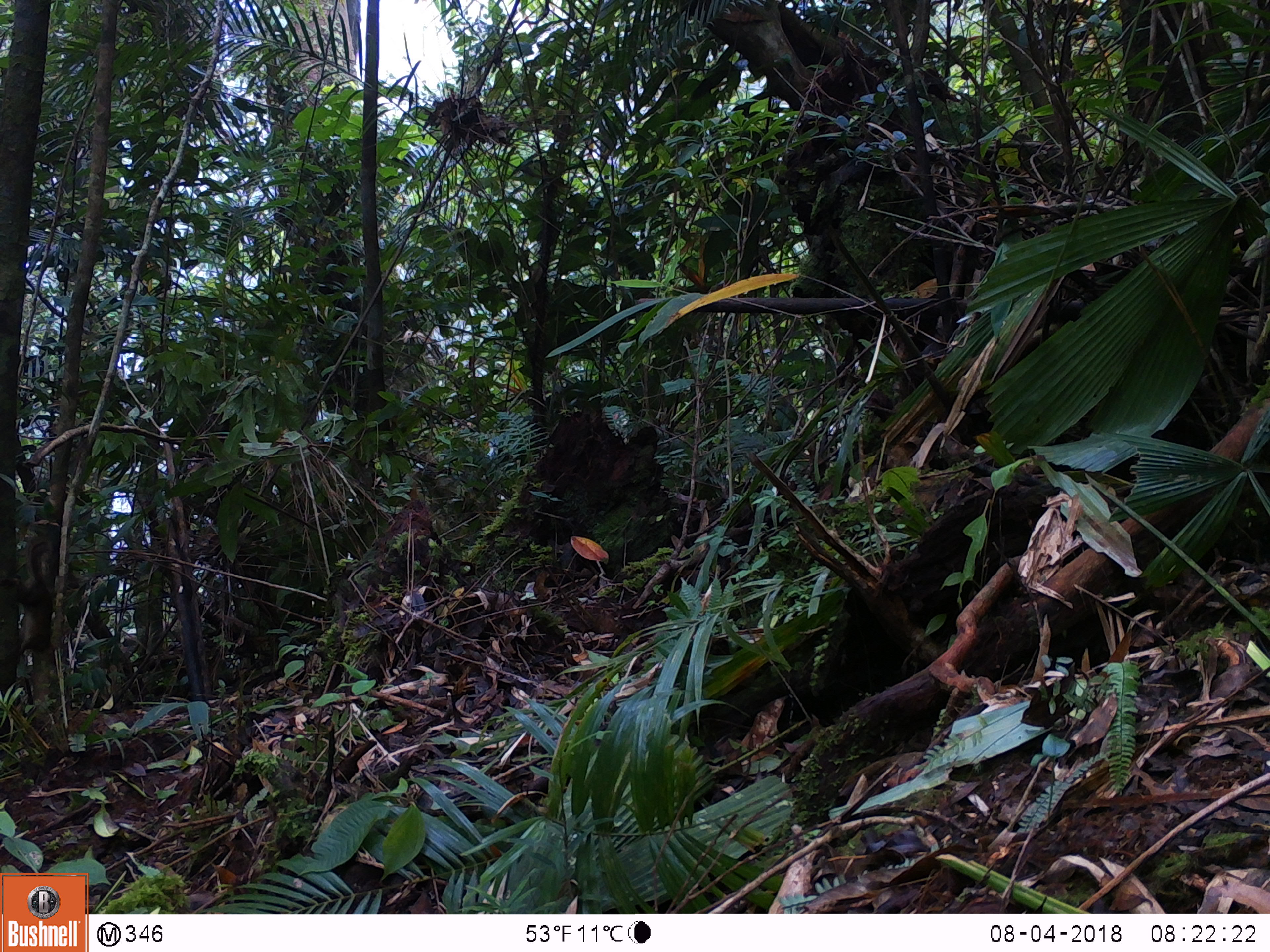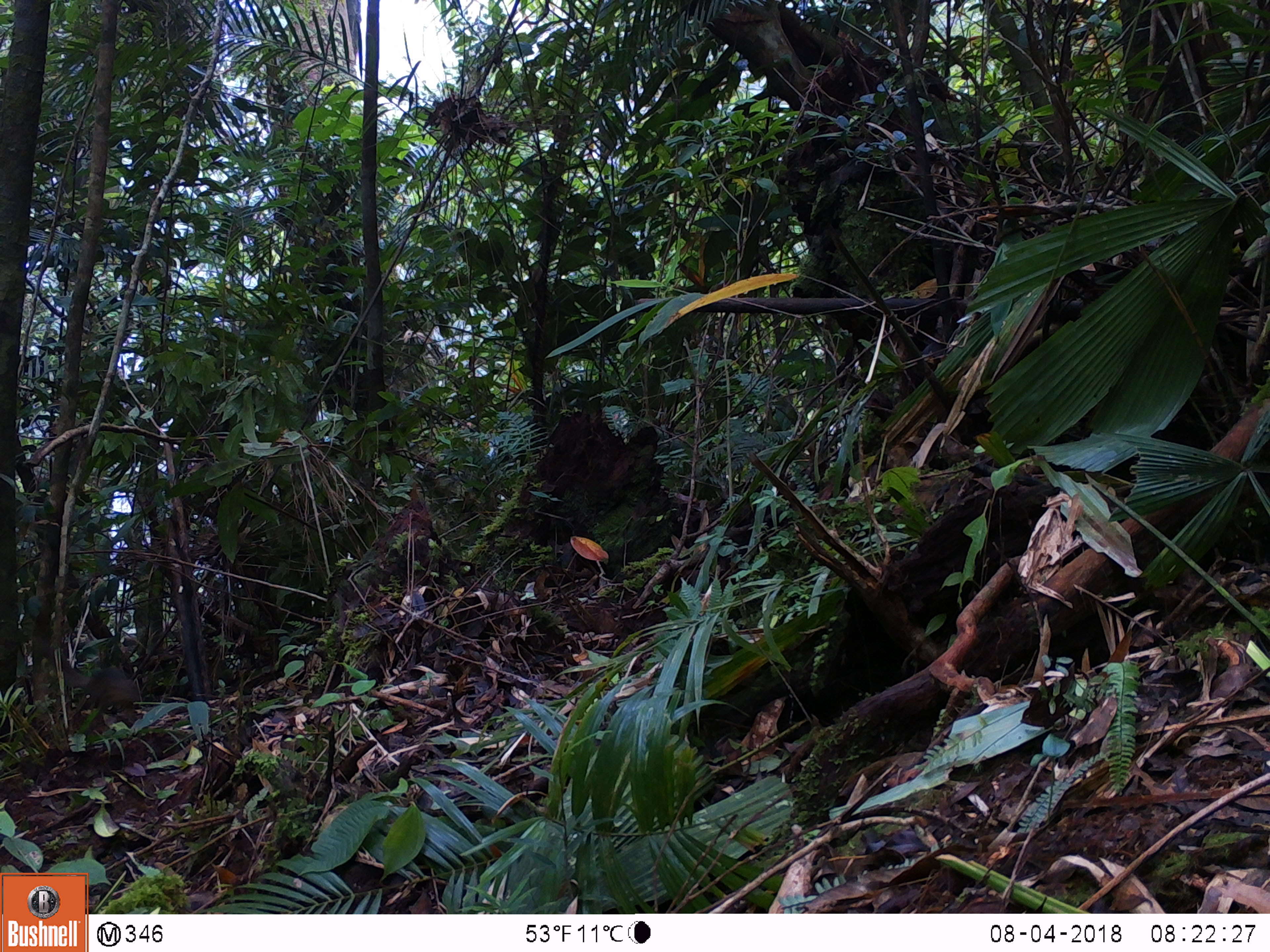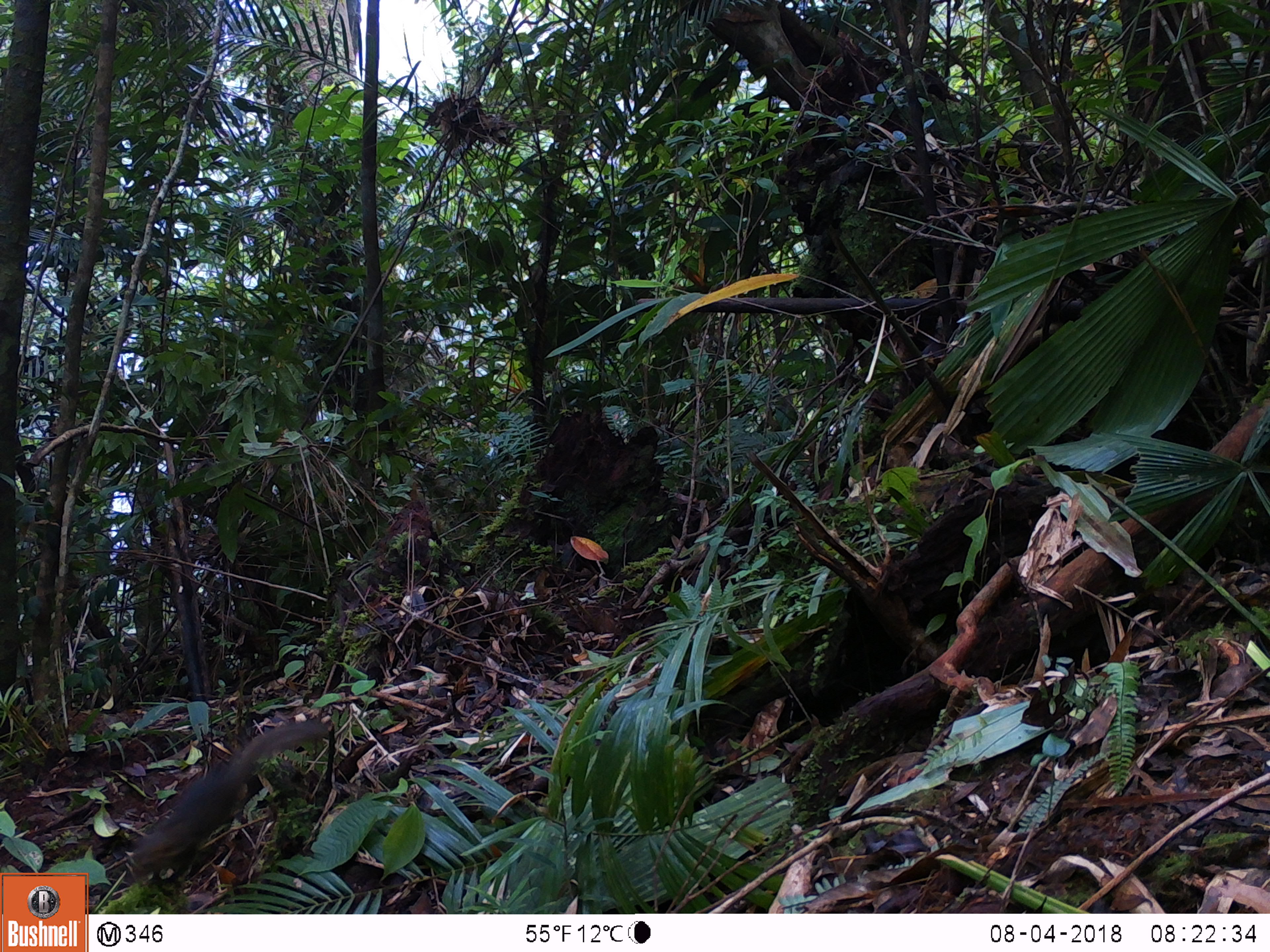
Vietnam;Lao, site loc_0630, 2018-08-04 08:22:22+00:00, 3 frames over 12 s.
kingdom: Animalia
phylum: Chordata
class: Mammalia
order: Rodentia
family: Sciuridae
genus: Dremomys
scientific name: Dremomys rufigenis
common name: red-cheeked squirrel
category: red cheeked squirrel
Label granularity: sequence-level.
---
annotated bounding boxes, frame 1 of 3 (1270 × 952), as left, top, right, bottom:
red cheeked squirrel: 2, 536, 60, 666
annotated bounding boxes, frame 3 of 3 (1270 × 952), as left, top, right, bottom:
red cheeked squirrel: 123, 714, 331, 875